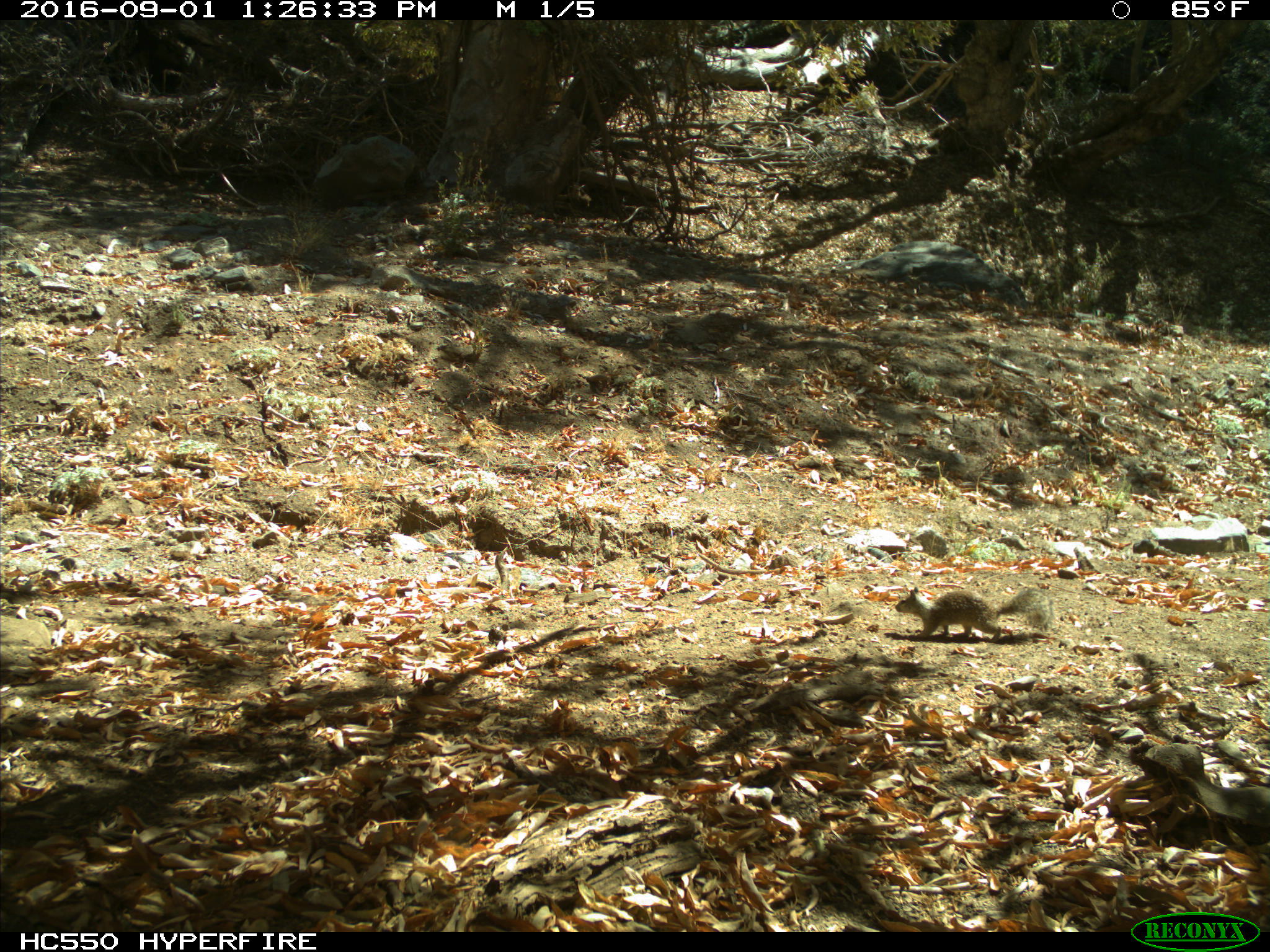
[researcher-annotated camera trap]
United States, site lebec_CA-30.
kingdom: Animalia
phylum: Chordata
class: Mammalia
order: Rodentia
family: Sciuridae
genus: Otospermophilus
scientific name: Otospermophilus beecheyi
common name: california ground squirrel